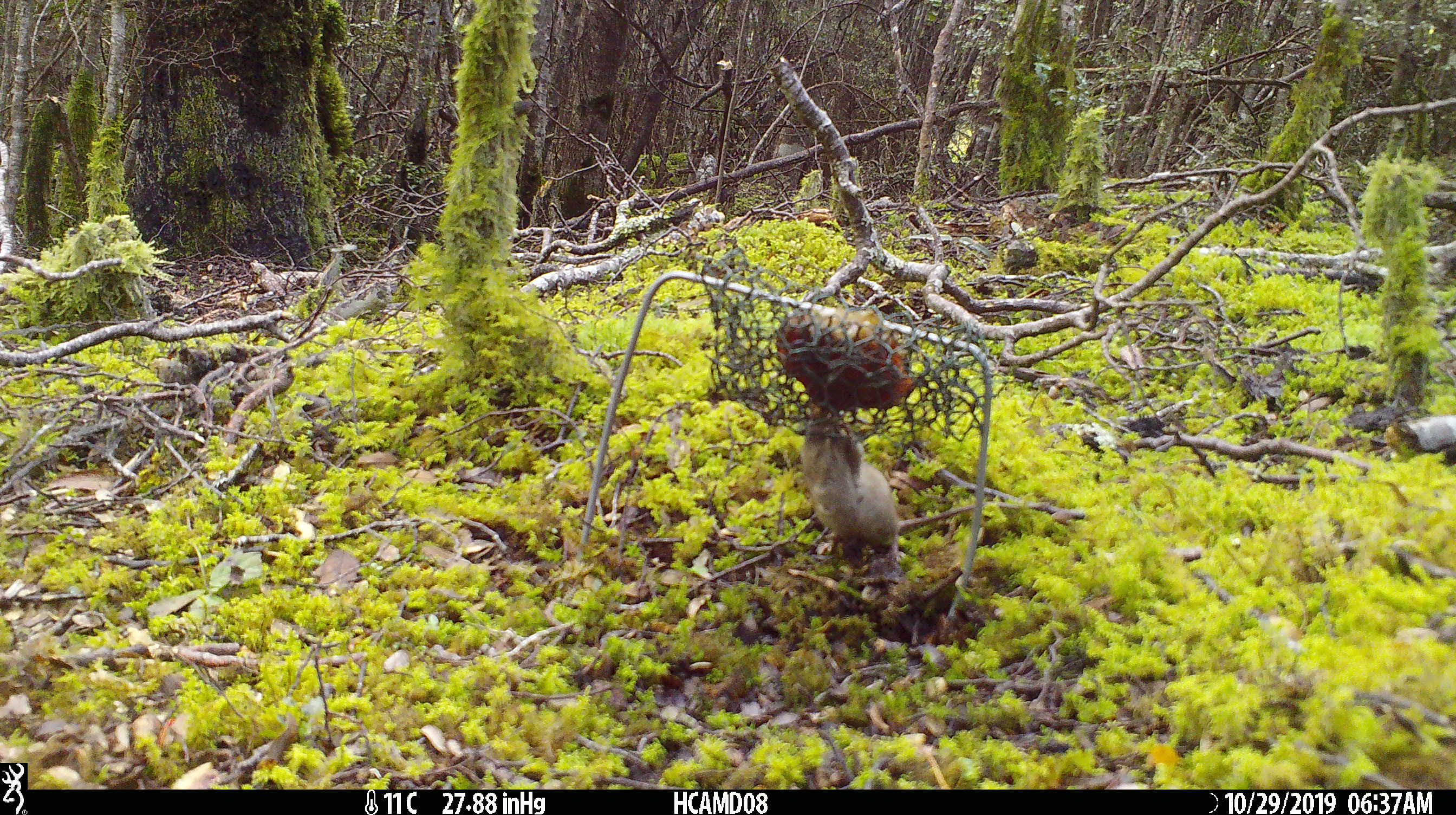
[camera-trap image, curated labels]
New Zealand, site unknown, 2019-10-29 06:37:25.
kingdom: Animalia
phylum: Chordata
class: Mammalia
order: Rodentia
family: Muridae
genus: Mus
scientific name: Mus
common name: mouse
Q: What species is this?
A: Mouse (Mus).